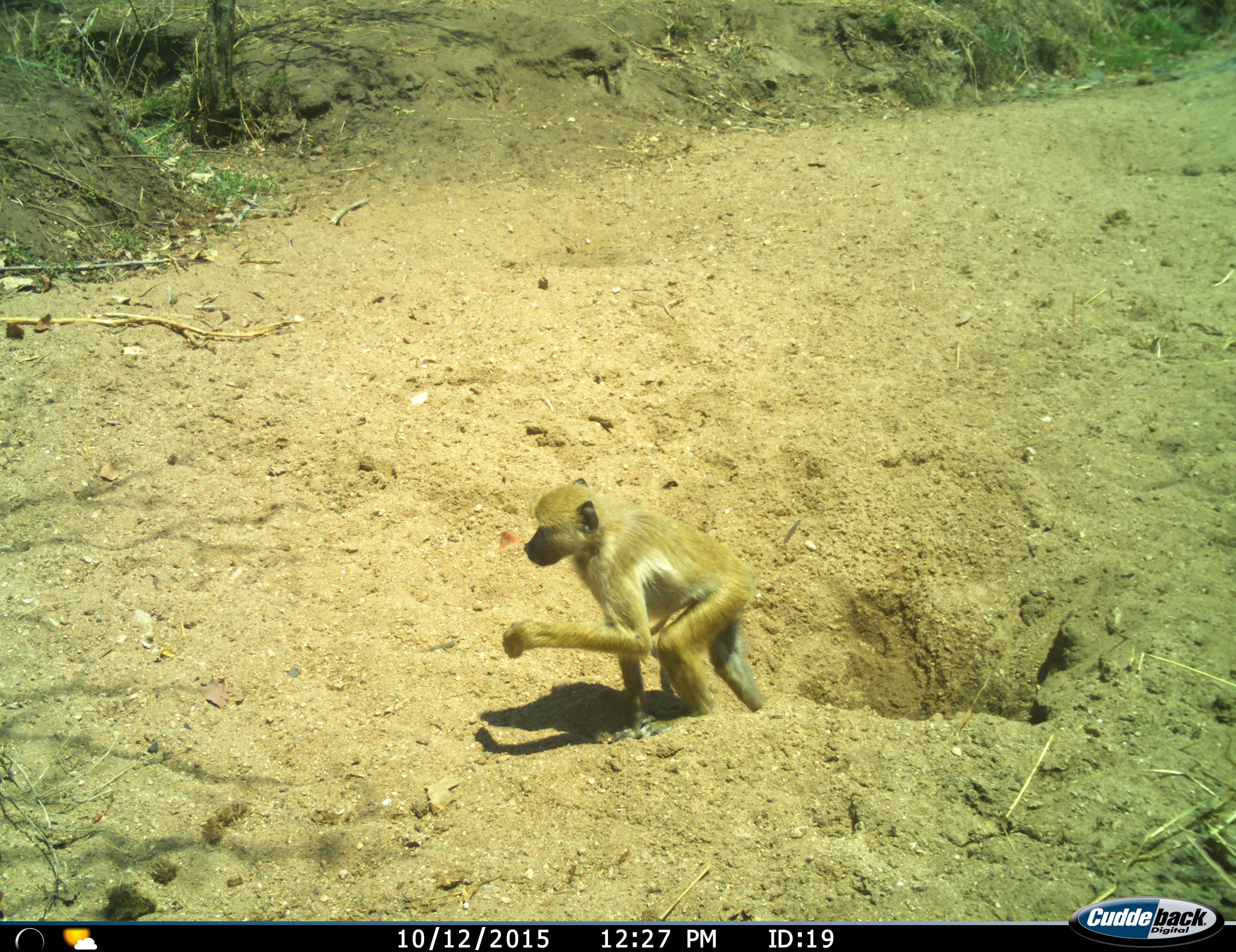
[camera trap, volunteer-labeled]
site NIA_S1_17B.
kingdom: Animalia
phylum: Chordata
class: Mammalia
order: Primates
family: Cercopithecidae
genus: Papio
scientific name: Papio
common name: baboon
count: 1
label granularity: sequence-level